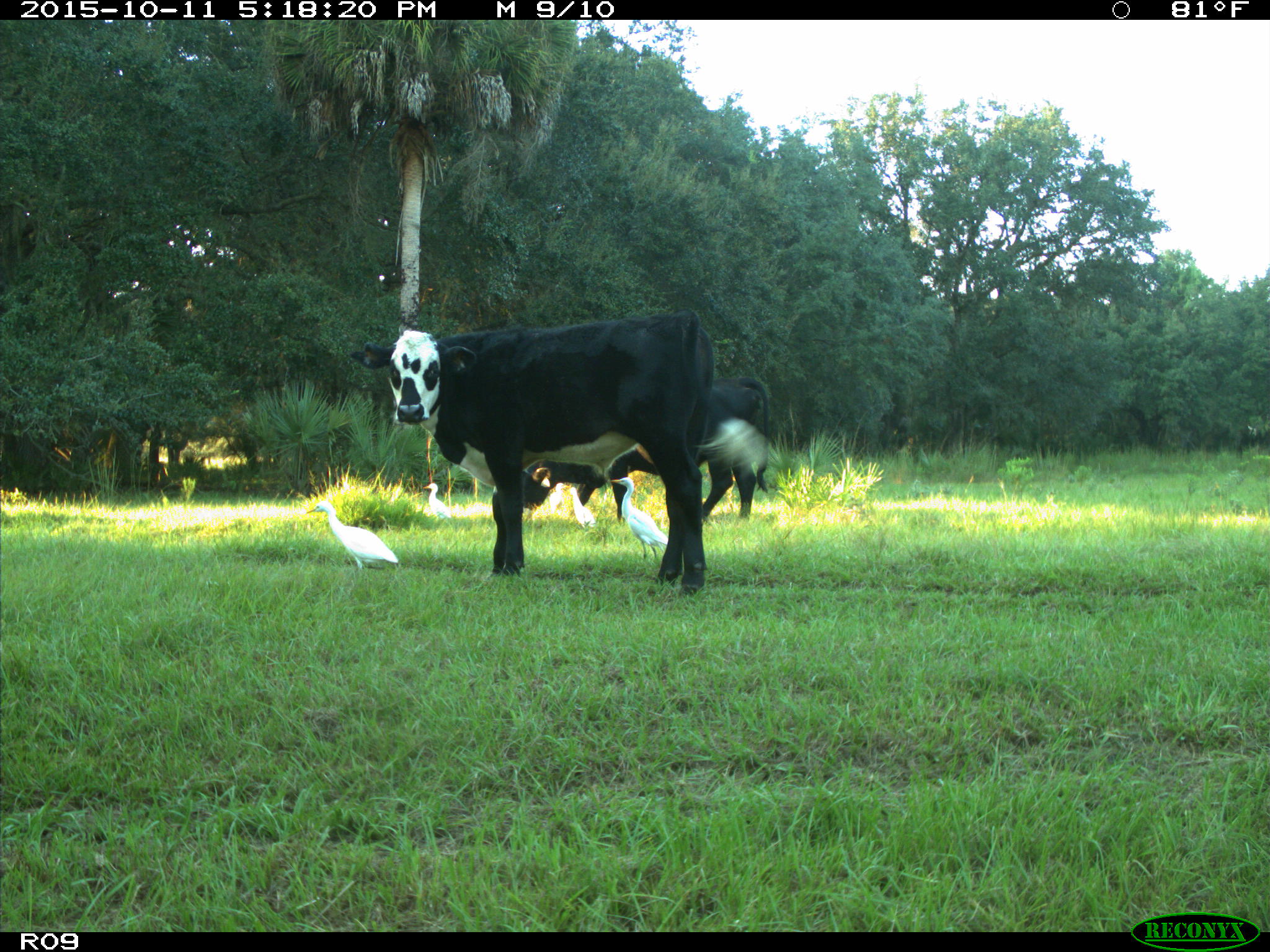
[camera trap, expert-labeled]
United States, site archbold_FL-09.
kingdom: Animalia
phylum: Chordata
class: Mammalia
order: Artiodactyla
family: Bovidae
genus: Bos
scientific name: Bos taurus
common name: domestic cow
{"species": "Bos taurus (domestic cow)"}